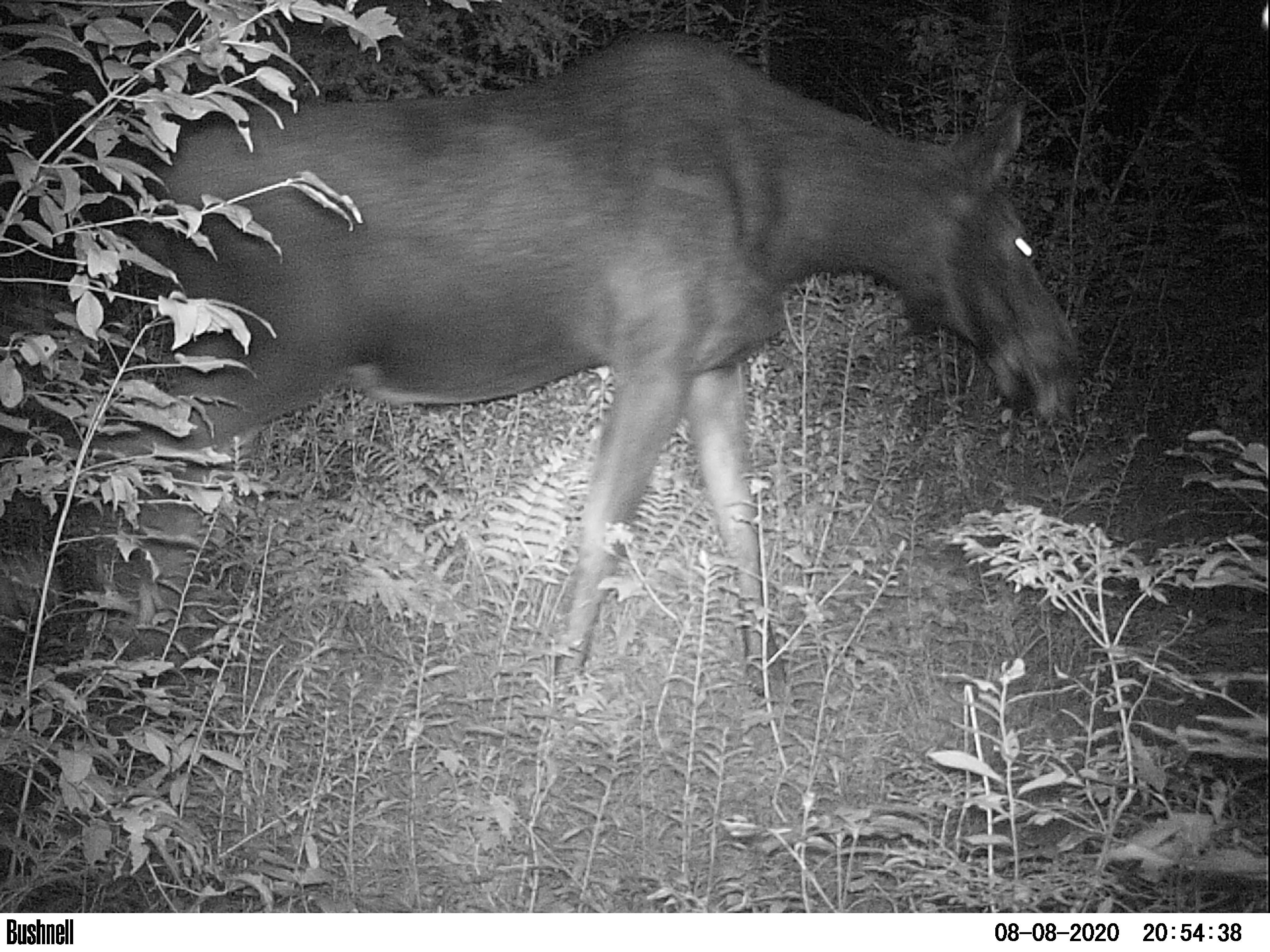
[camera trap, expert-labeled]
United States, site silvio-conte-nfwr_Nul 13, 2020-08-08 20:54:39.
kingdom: Animalia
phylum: Chordata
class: Mammalia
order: Artiodactyla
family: Cervidae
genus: Alces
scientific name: Alces alces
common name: moose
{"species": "moose (Alces alces)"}